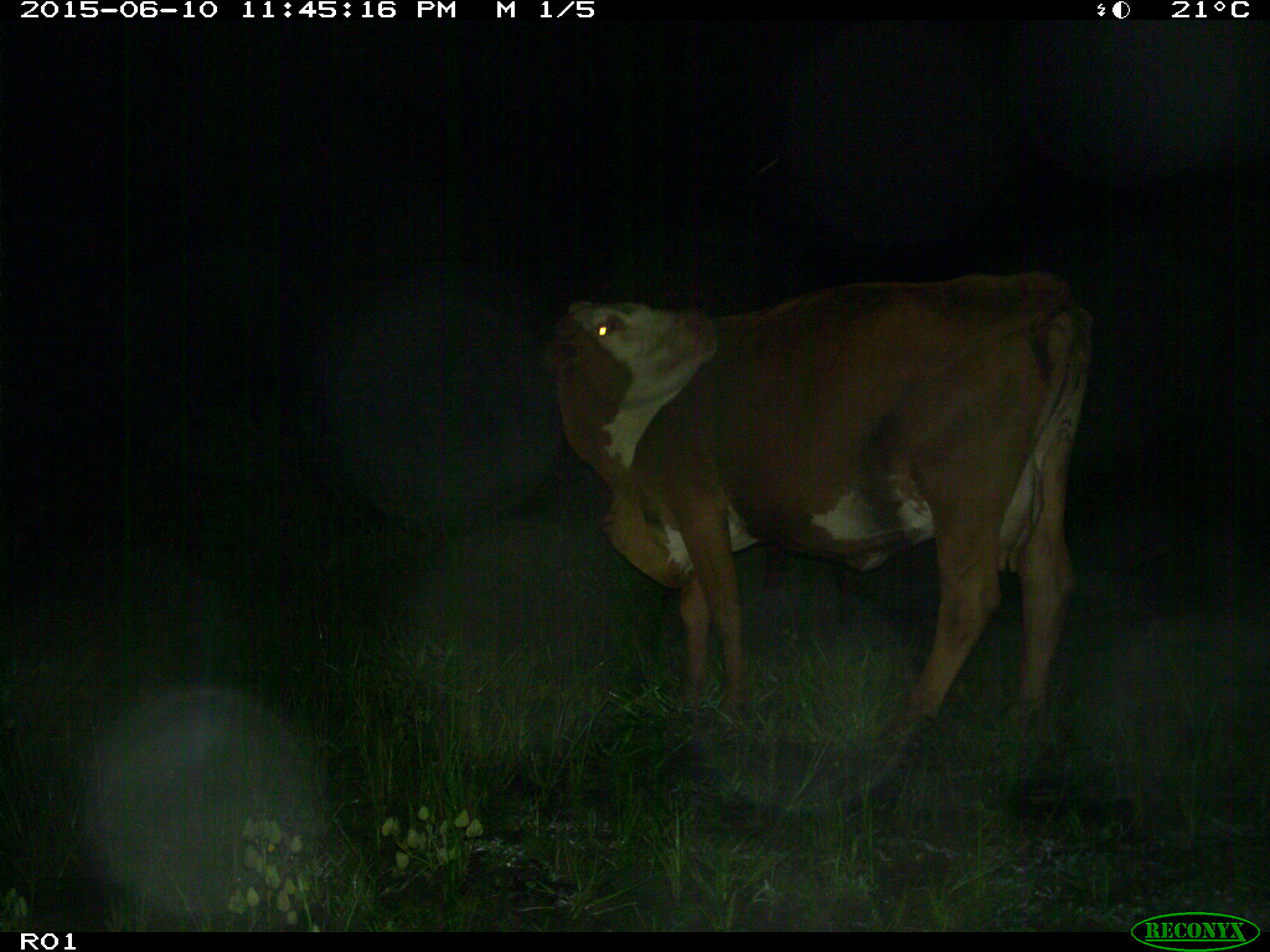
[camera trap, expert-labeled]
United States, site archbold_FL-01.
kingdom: Animalia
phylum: Chordata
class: Mammalia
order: Artiodactyla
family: Bovidae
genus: Bos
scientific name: Bos taurus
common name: domestic cow